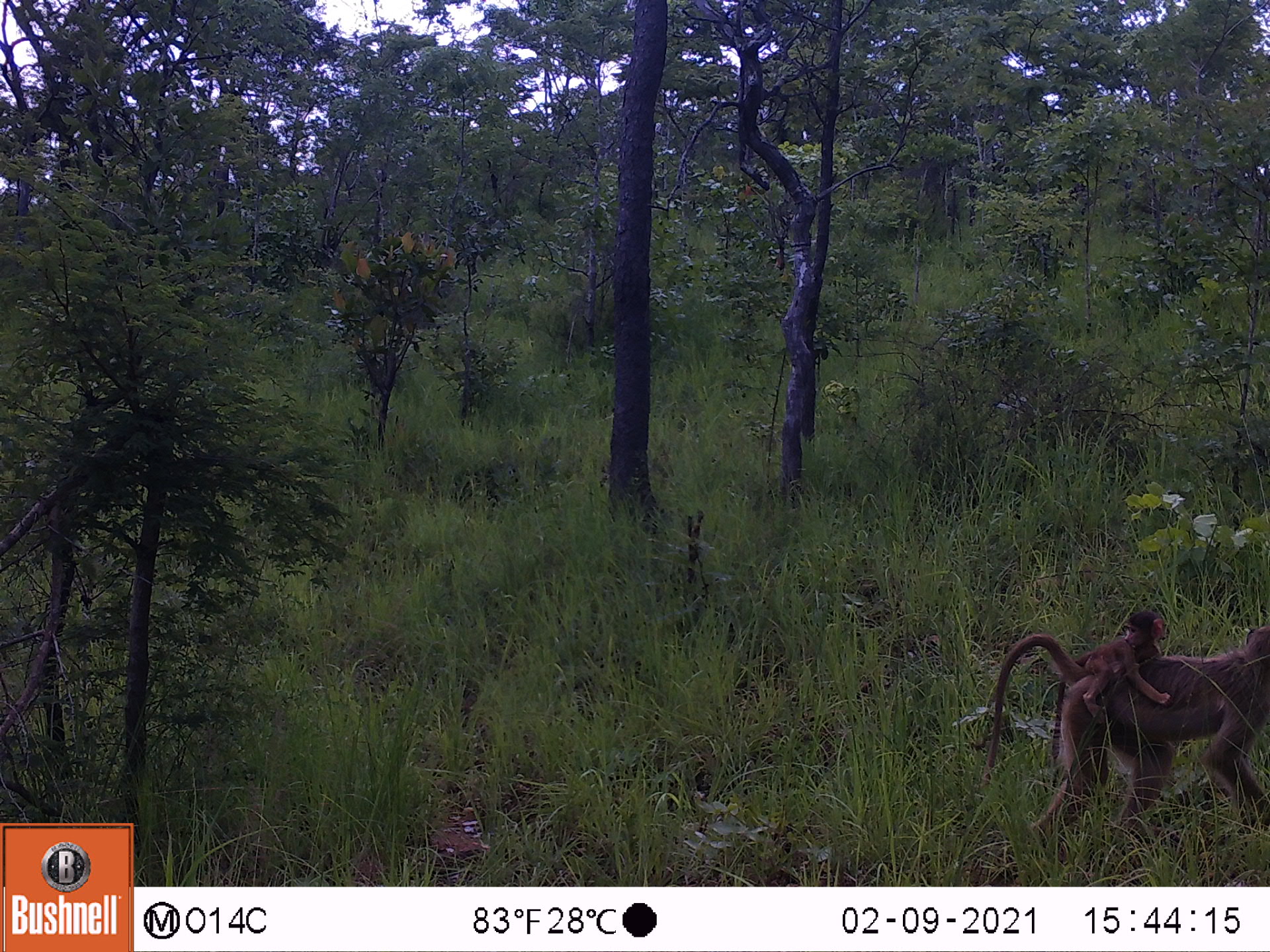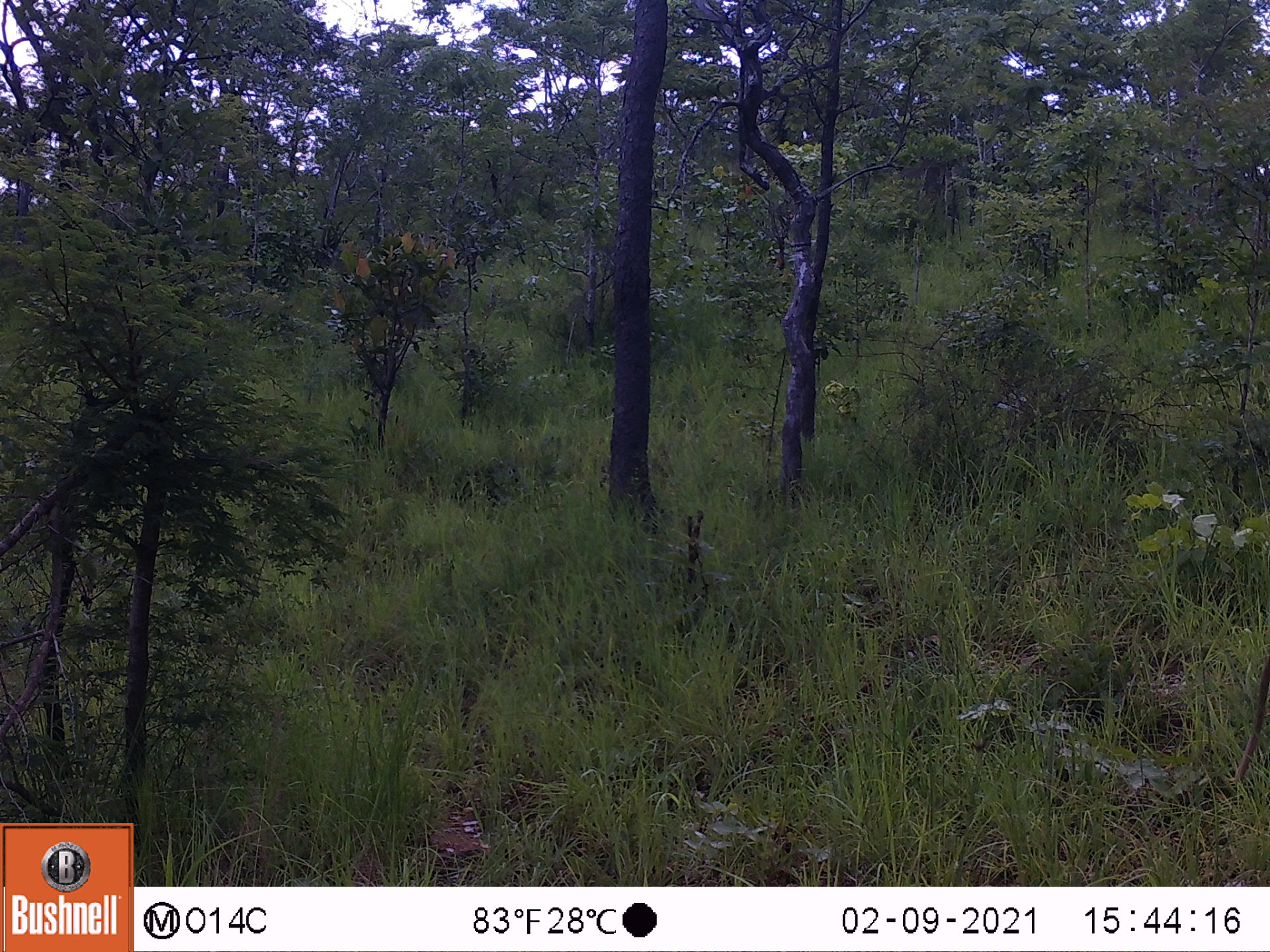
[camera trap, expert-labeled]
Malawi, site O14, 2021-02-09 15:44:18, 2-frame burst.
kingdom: Animalia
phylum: Chordata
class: Mammalia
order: Primates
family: Cercopithecidae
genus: Papio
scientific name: Papio cynocephalus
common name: yellow baboon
Yellow baboon (Papio cynocephalus), count 2.